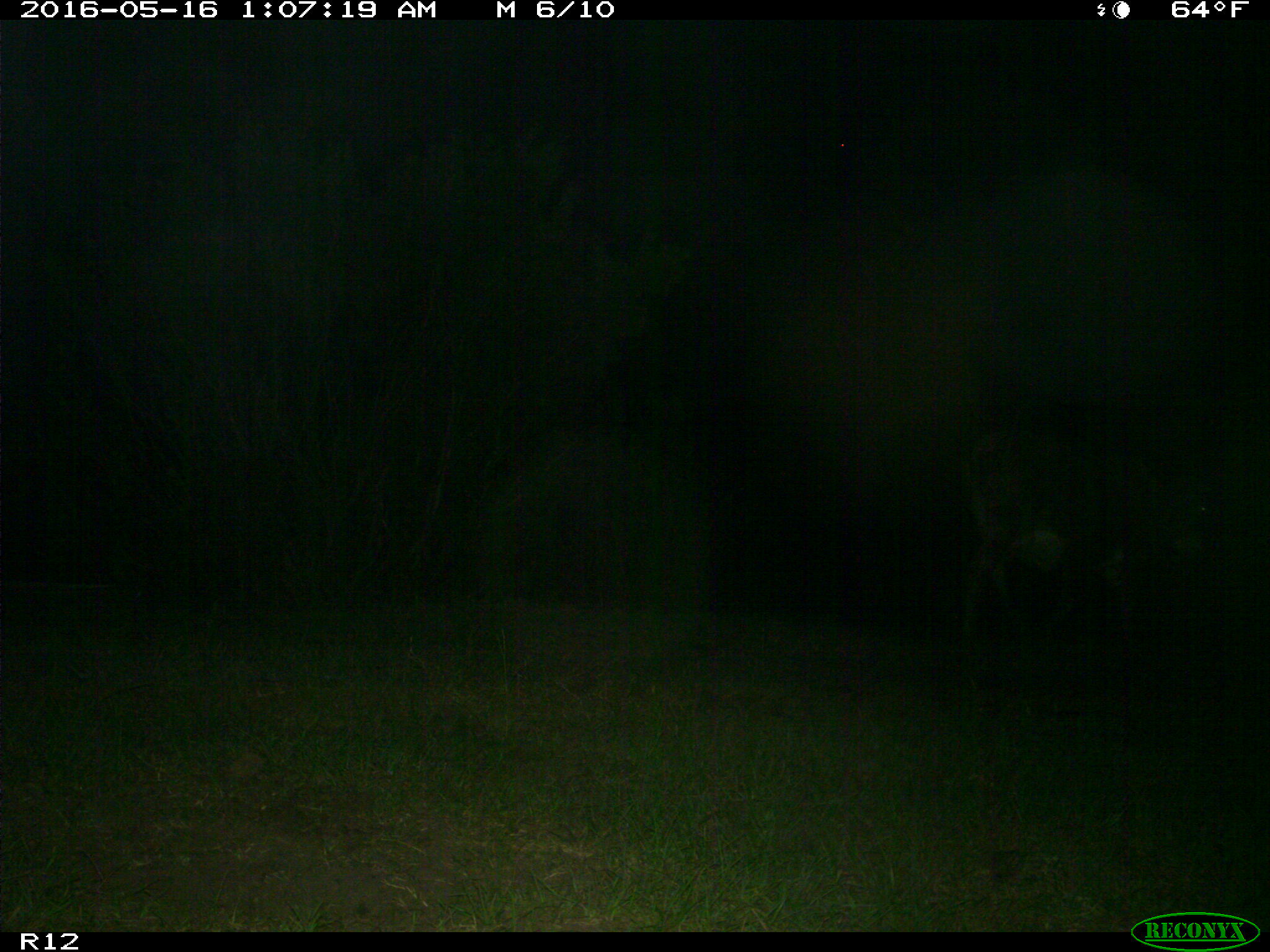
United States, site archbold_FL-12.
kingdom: Animalia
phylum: Chordata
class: Mammalia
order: Artiodactyla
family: Bovidae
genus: Bos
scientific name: Bos taurus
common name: domestic cow